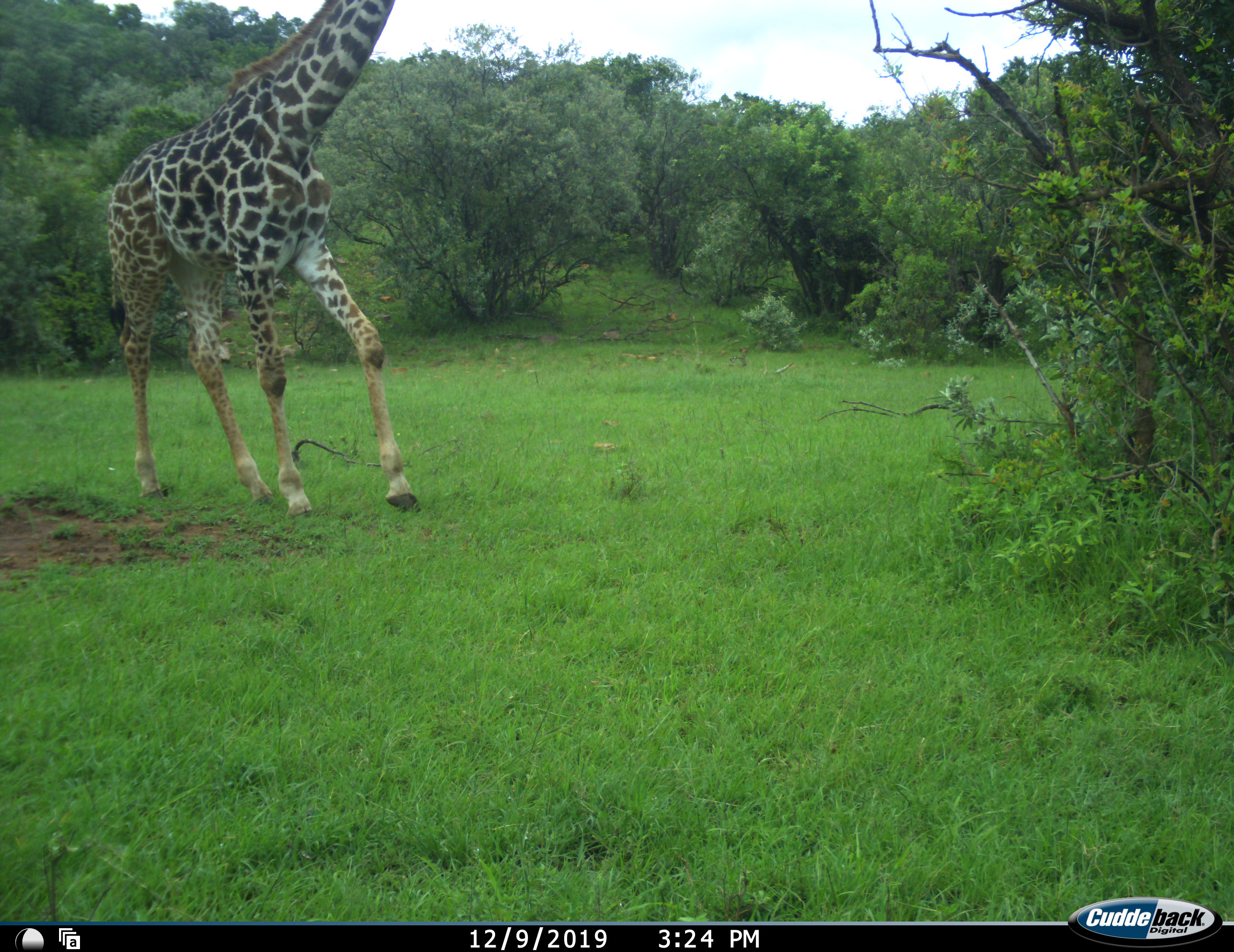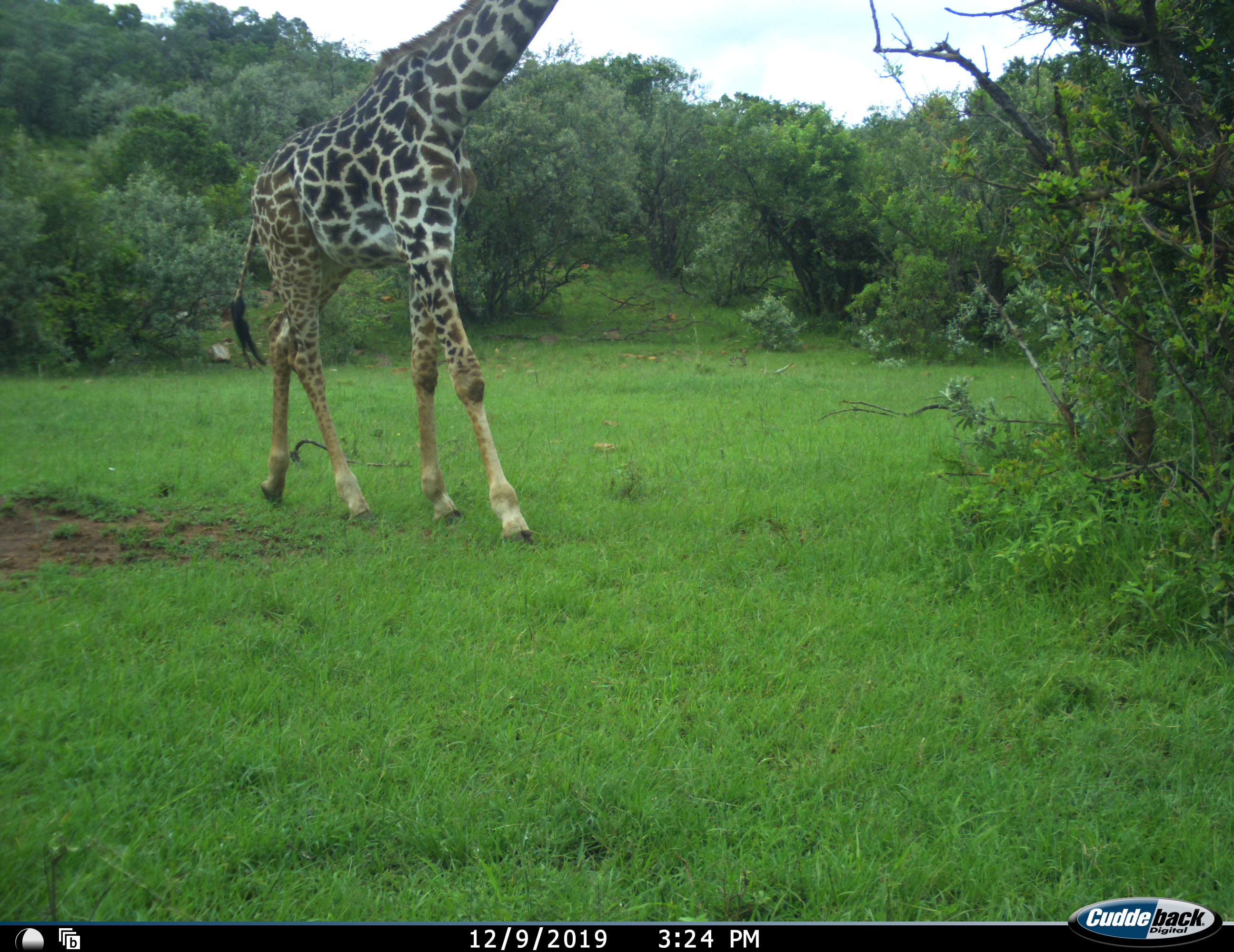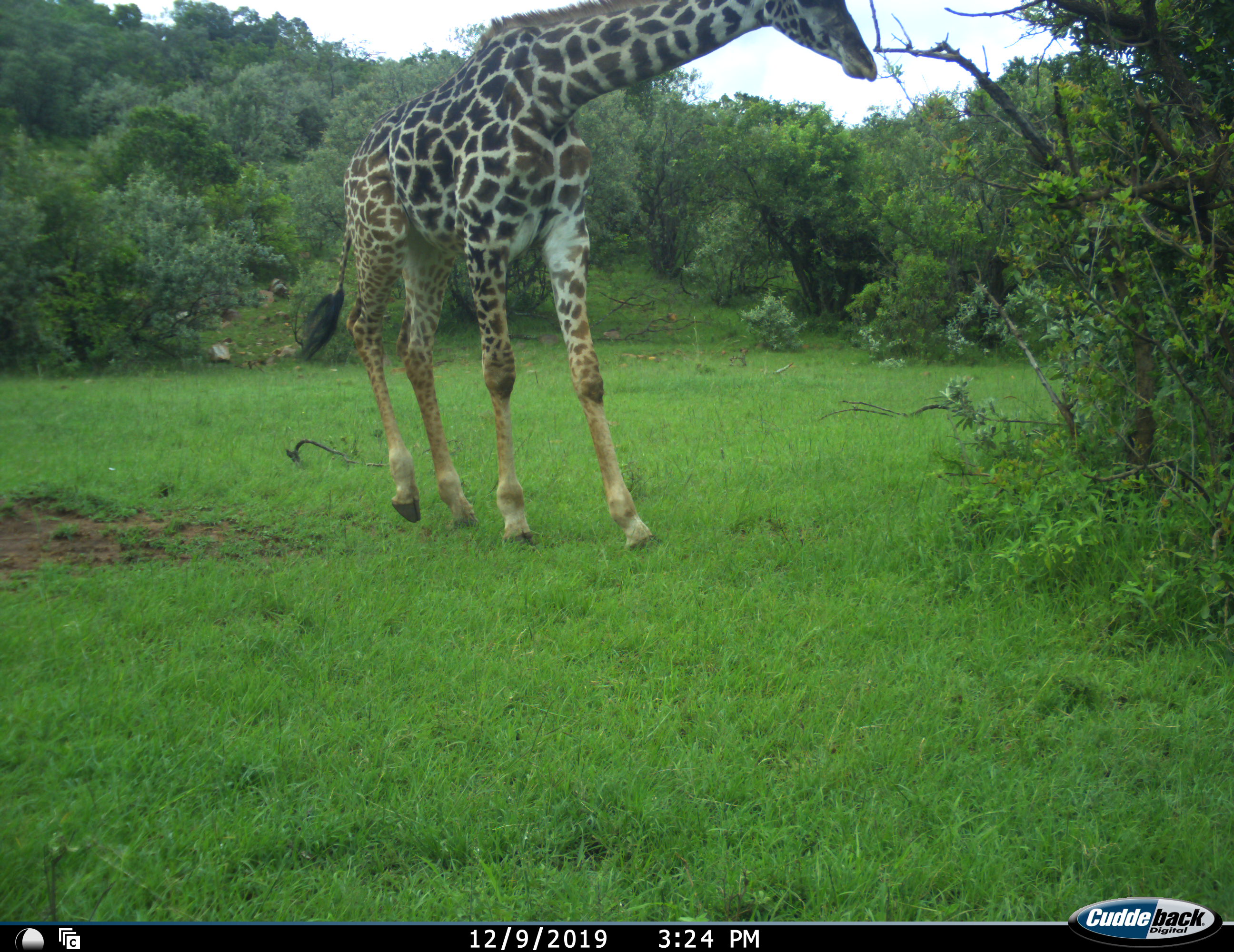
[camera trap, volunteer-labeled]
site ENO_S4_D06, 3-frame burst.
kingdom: Animalia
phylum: Chordata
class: Mammalia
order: Artiodactyla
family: Giraffidae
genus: Giraffa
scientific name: Giraffa camelopardalis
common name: giraffe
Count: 1.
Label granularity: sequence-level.